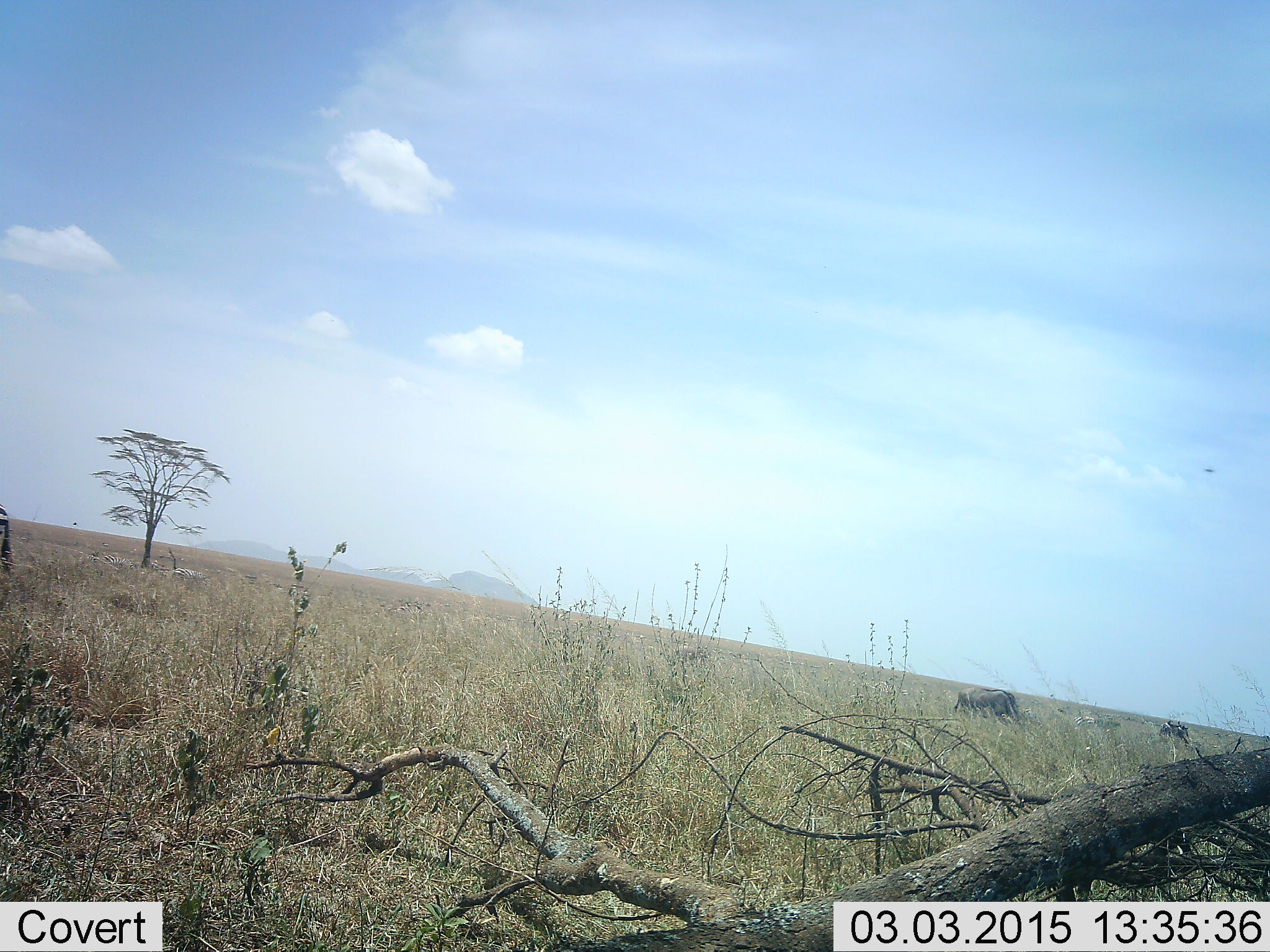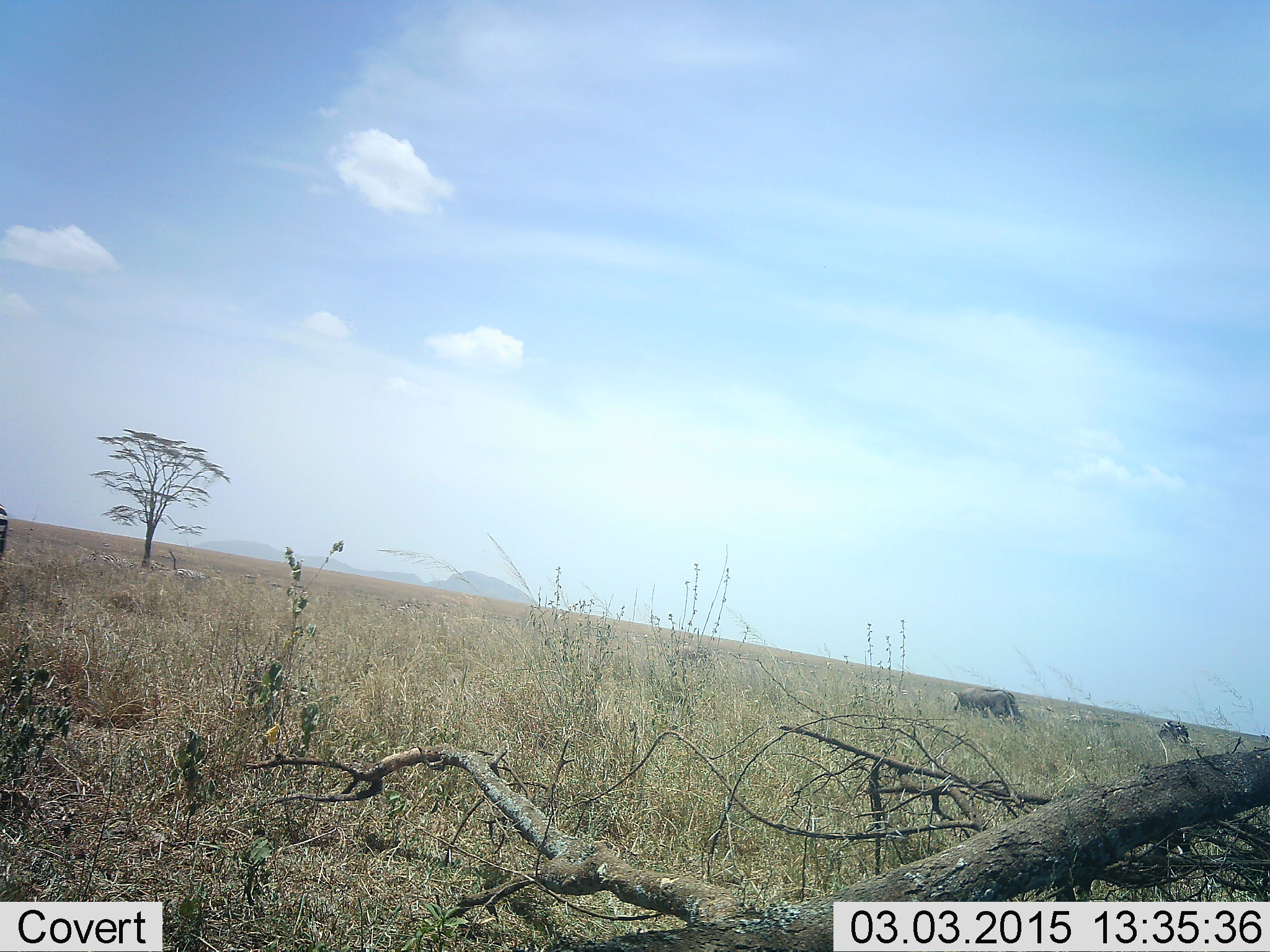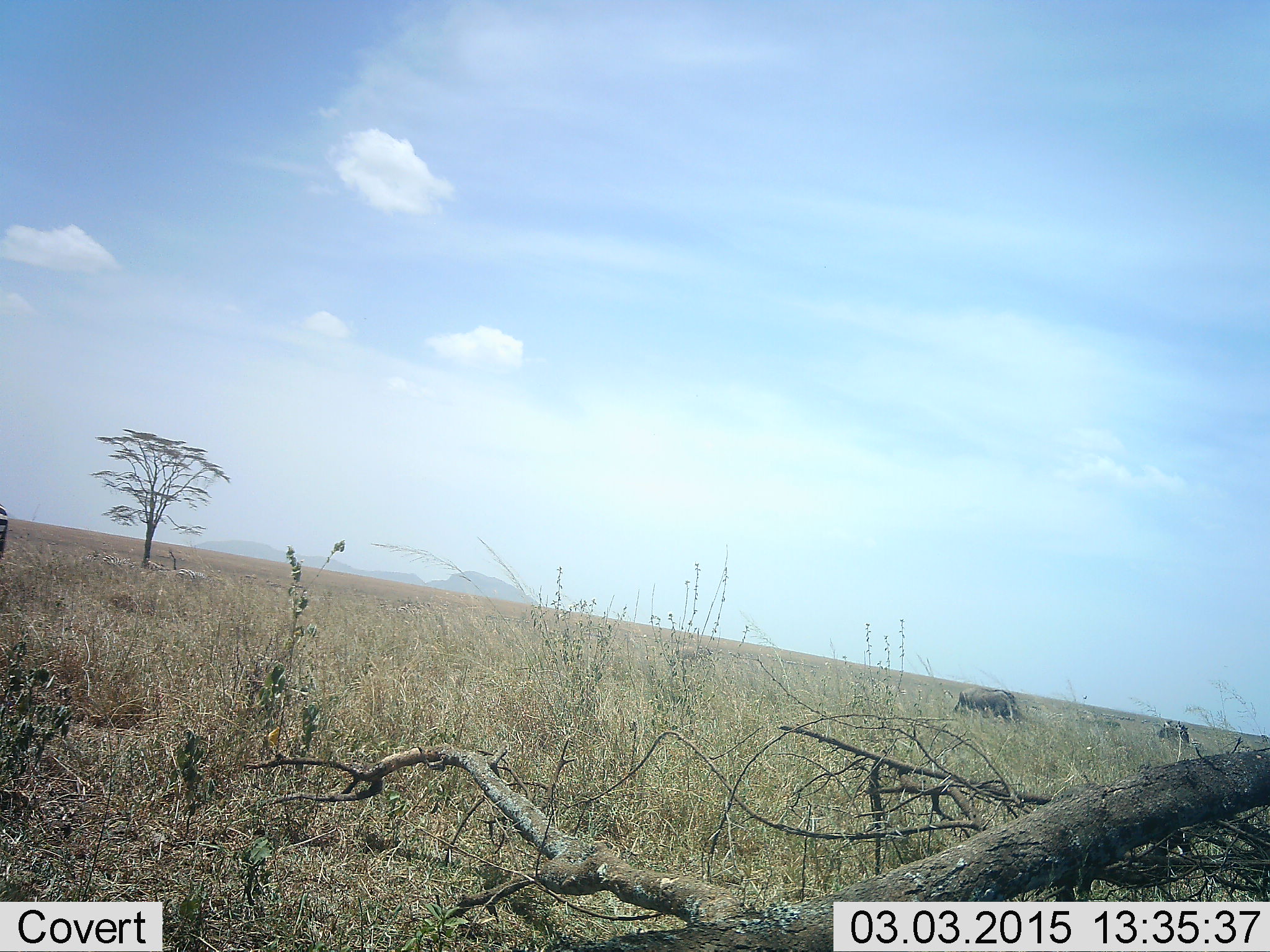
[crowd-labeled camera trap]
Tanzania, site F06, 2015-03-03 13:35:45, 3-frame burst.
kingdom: Animalia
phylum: Chordata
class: Mammalia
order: Artiodactyla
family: Bovidae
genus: Connochaetes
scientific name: Connochaetes taurinus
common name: blue wildebeest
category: wildebeest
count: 2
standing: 46%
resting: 0%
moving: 0%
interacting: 0%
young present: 0%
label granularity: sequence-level